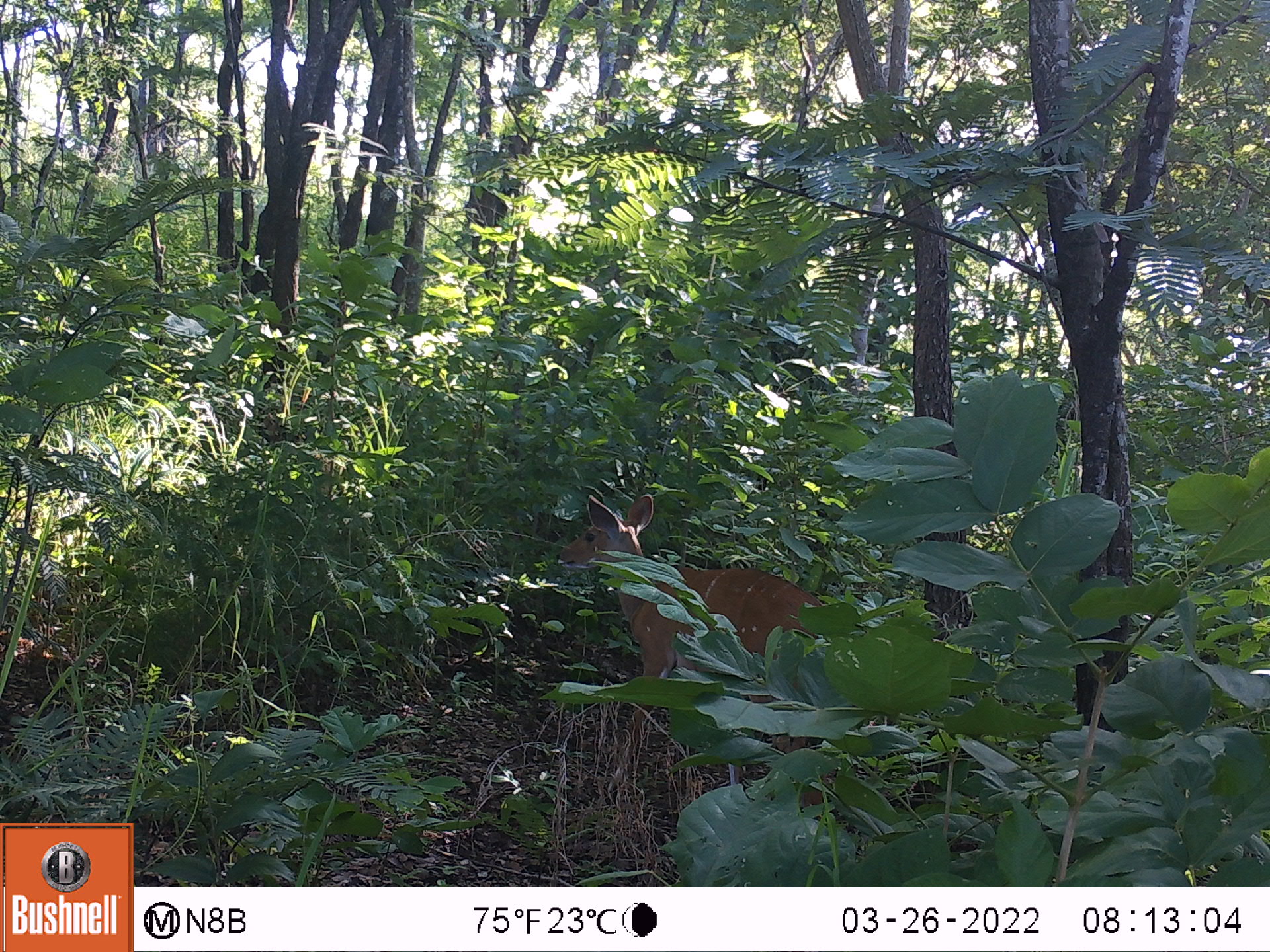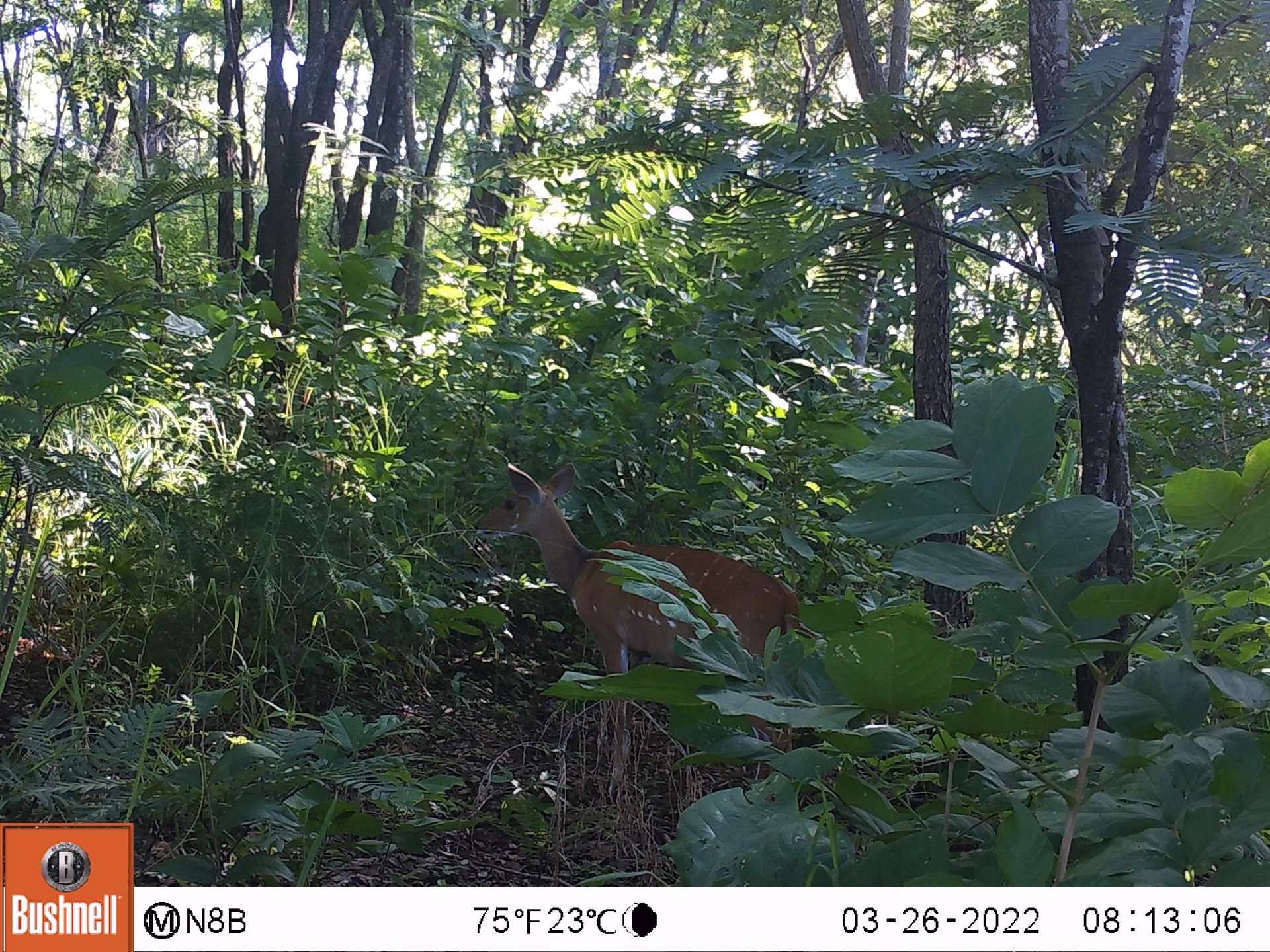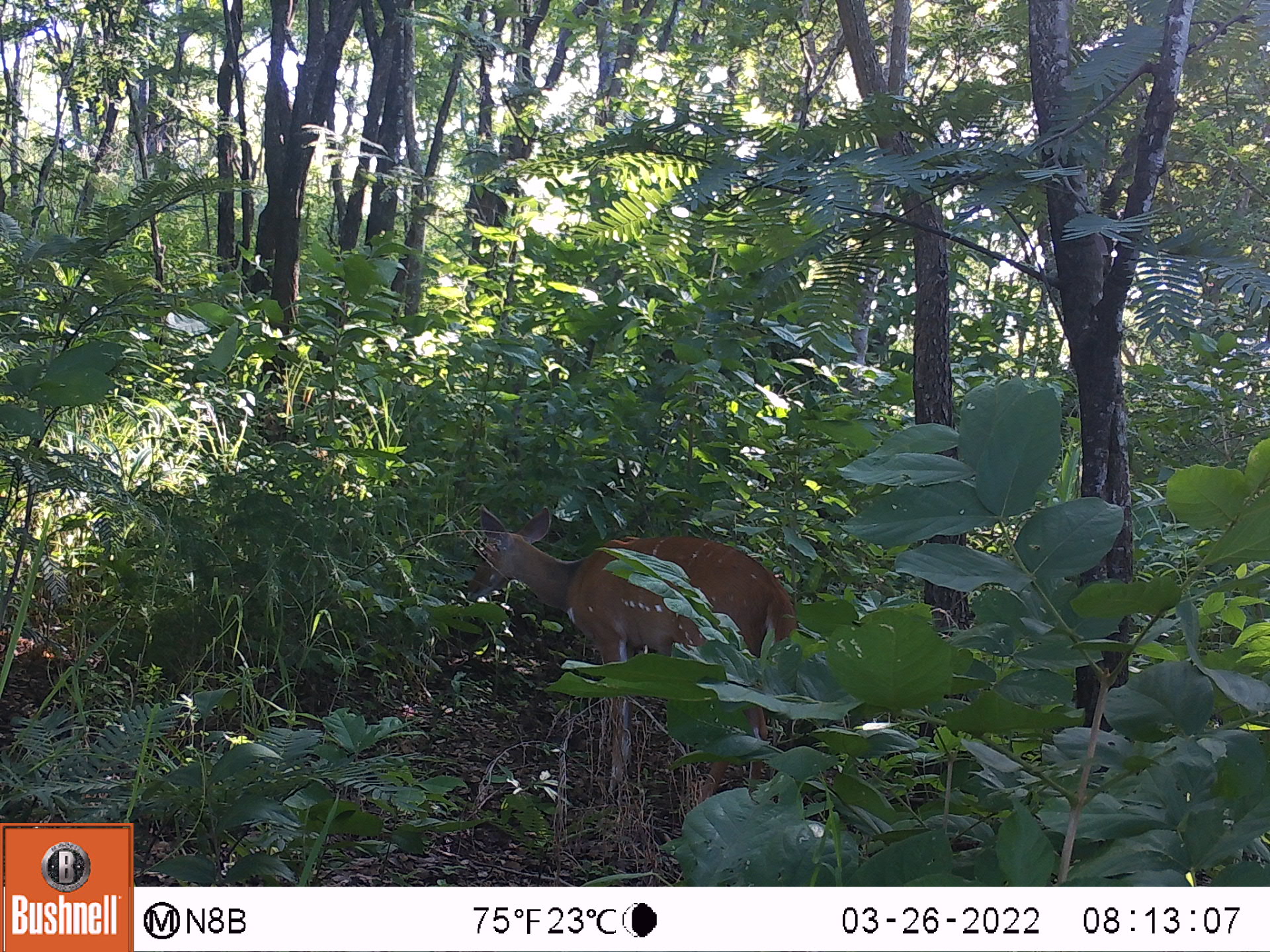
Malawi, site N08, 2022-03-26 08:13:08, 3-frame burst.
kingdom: Animalia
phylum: Chordata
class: Mammalia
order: Artiodactyla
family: Bovidae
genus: Tragelaphus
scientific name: Tragelaphus sylvaticus sylvaticus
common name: cape bushbuck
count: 1